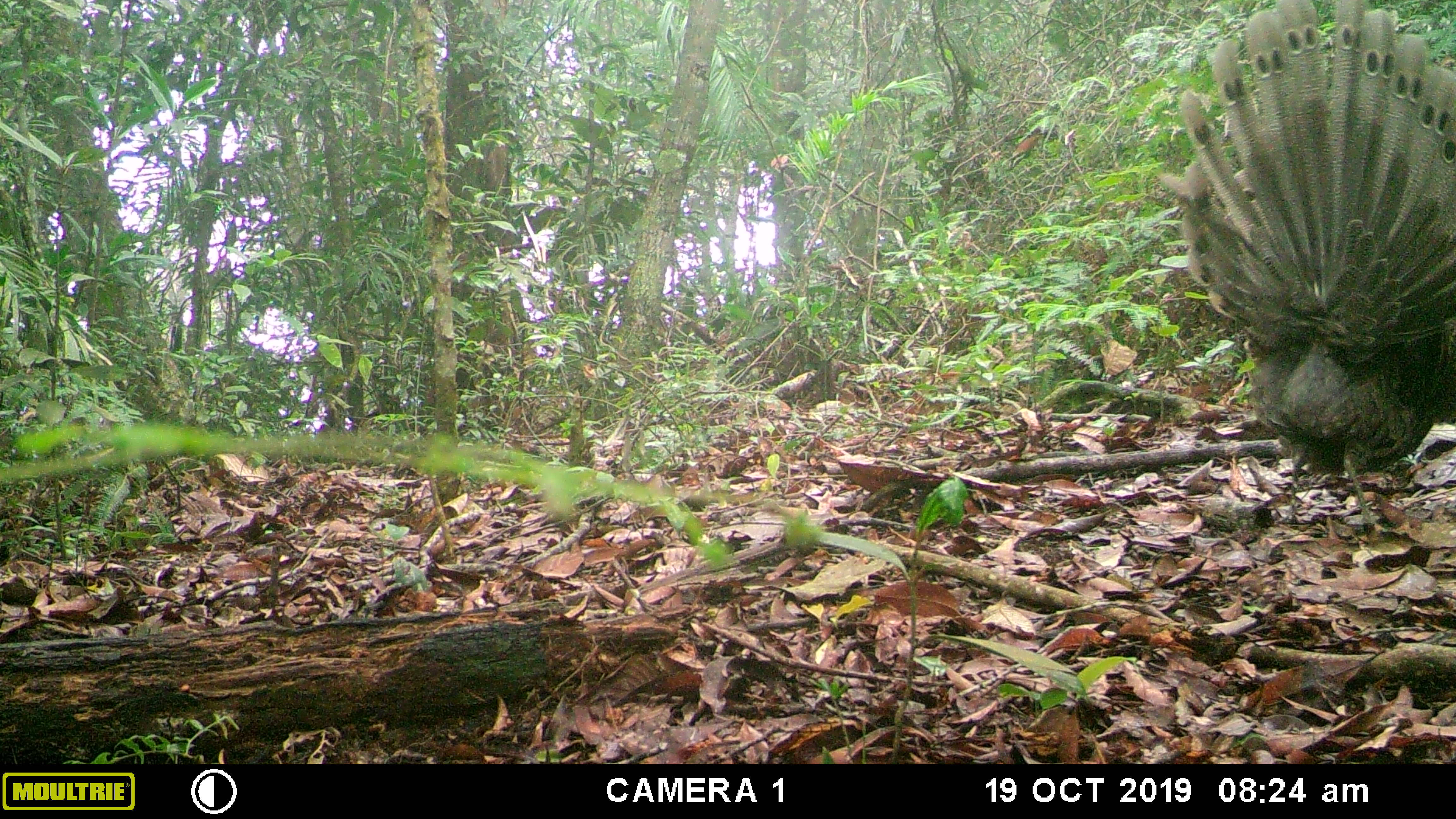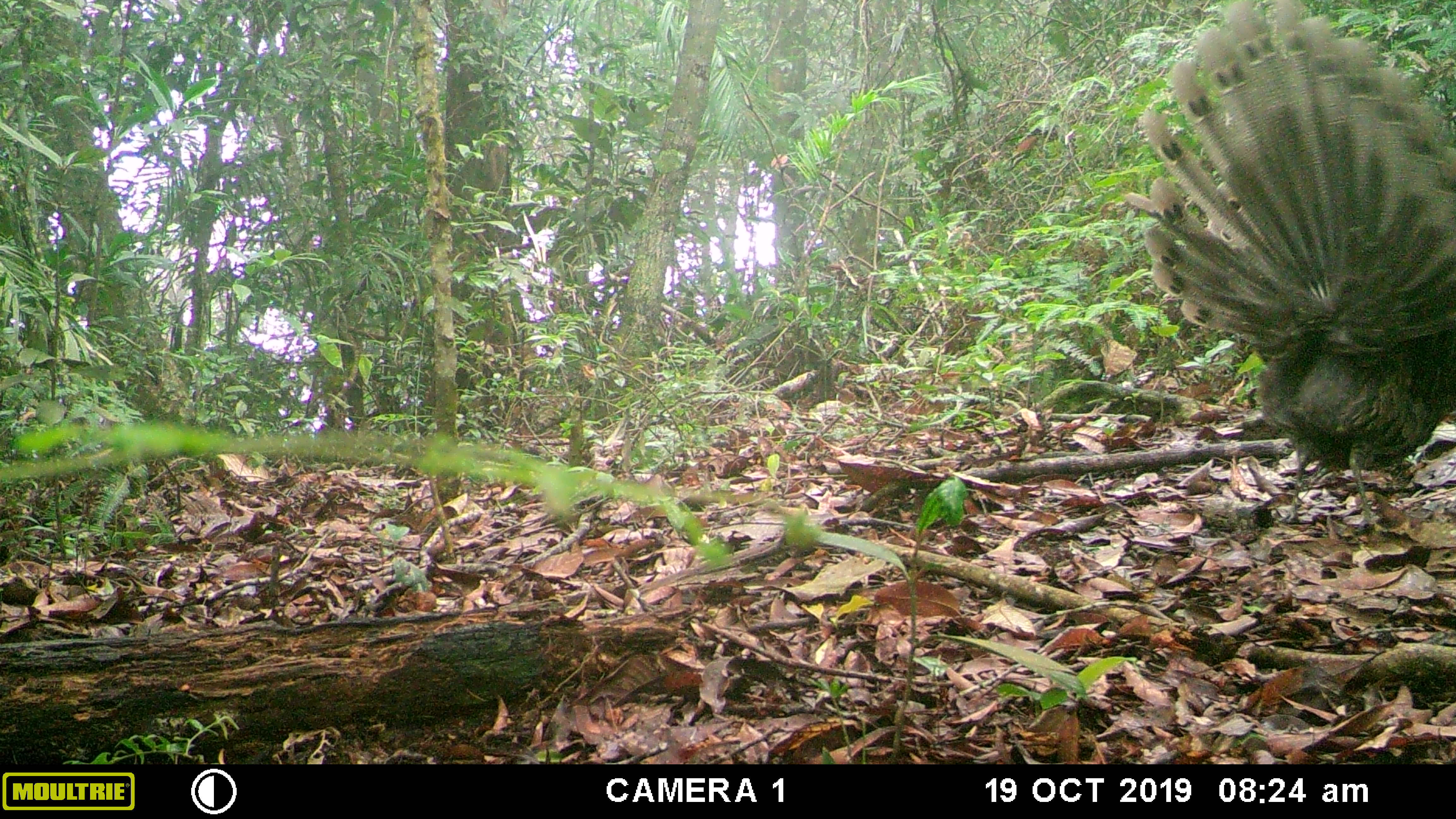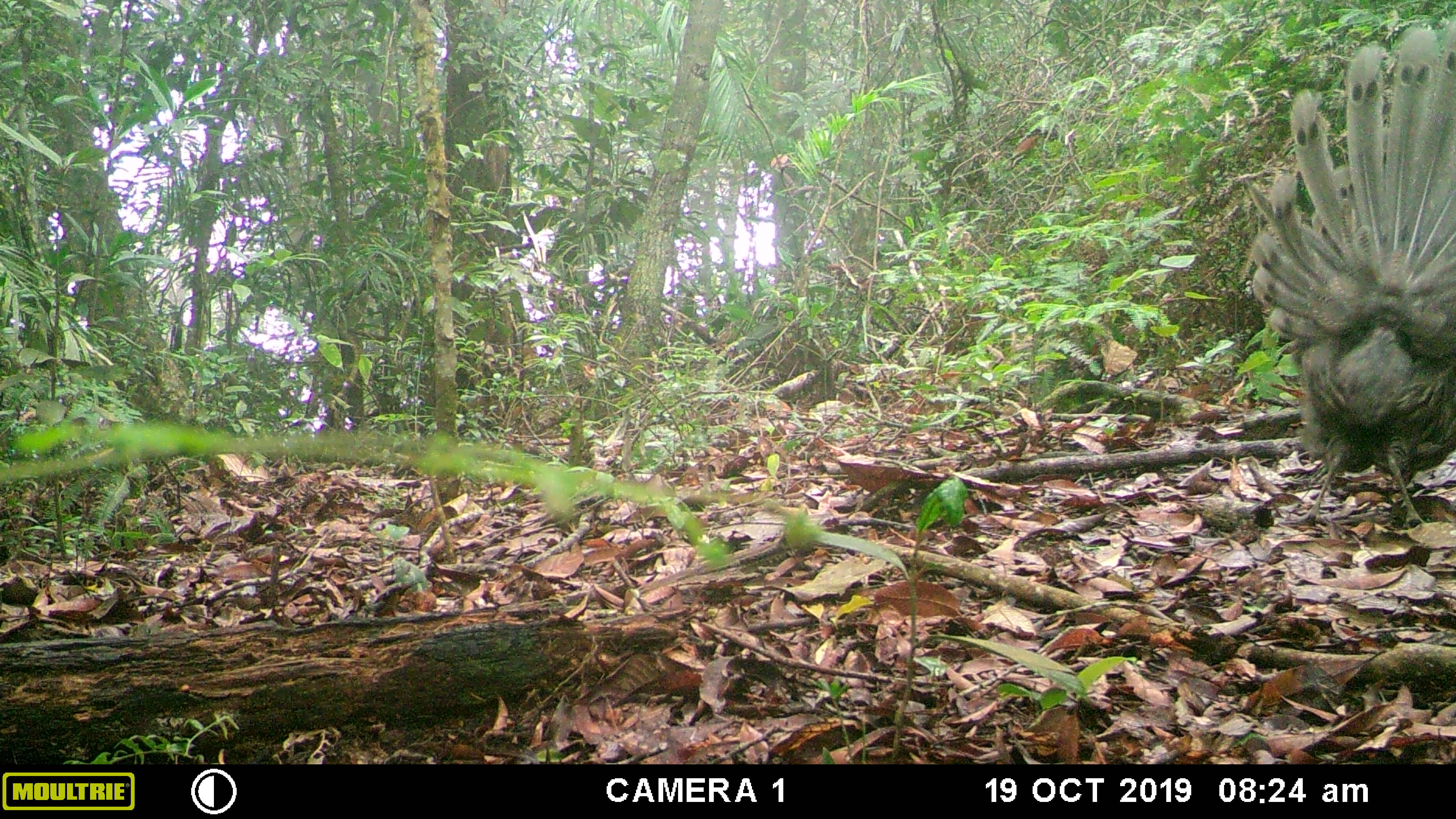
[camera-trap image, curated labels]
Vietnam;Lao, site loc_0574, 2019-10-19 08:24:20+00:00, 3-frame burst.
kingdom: Animalia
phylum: Chordata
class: Aves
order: Galliformes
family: Phasianidae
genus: Polyplectron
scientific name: Polyplectron bicalcaratum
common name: gray peacock-pheasant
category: grey peacock pheasant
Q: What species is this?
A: Grey peacock pheasant (gray peacock-pheasant) (Polyplectron bicalcaratum).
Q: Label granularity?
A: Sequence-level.